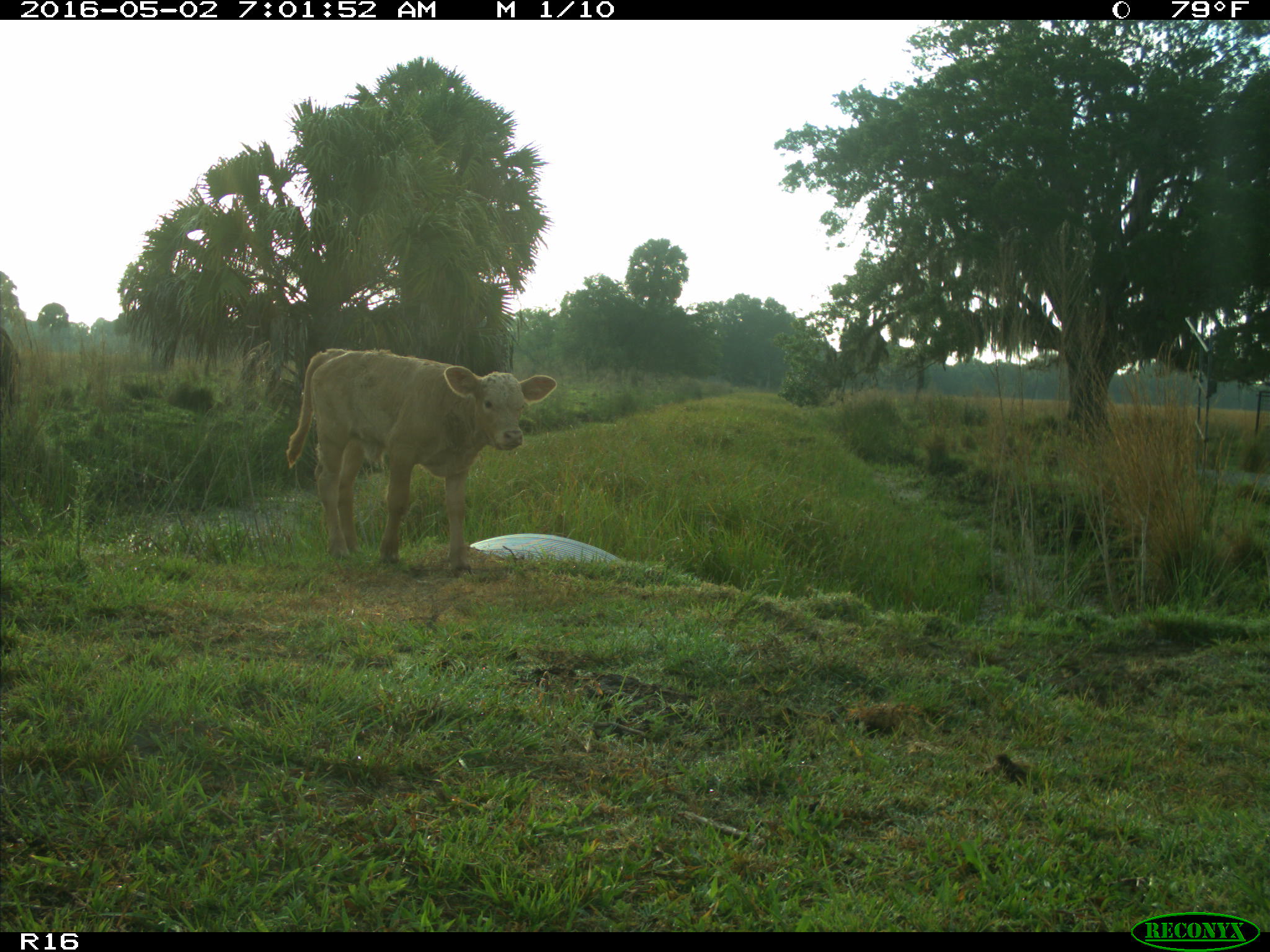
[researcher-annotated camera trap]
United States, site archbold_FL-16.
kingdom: Animalia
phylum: Chordata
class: Mammalia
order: Artiodactyla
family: Bovidae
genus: Bos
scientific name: Bos taurus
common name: domestic cow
Bos taurus (domestic cow).